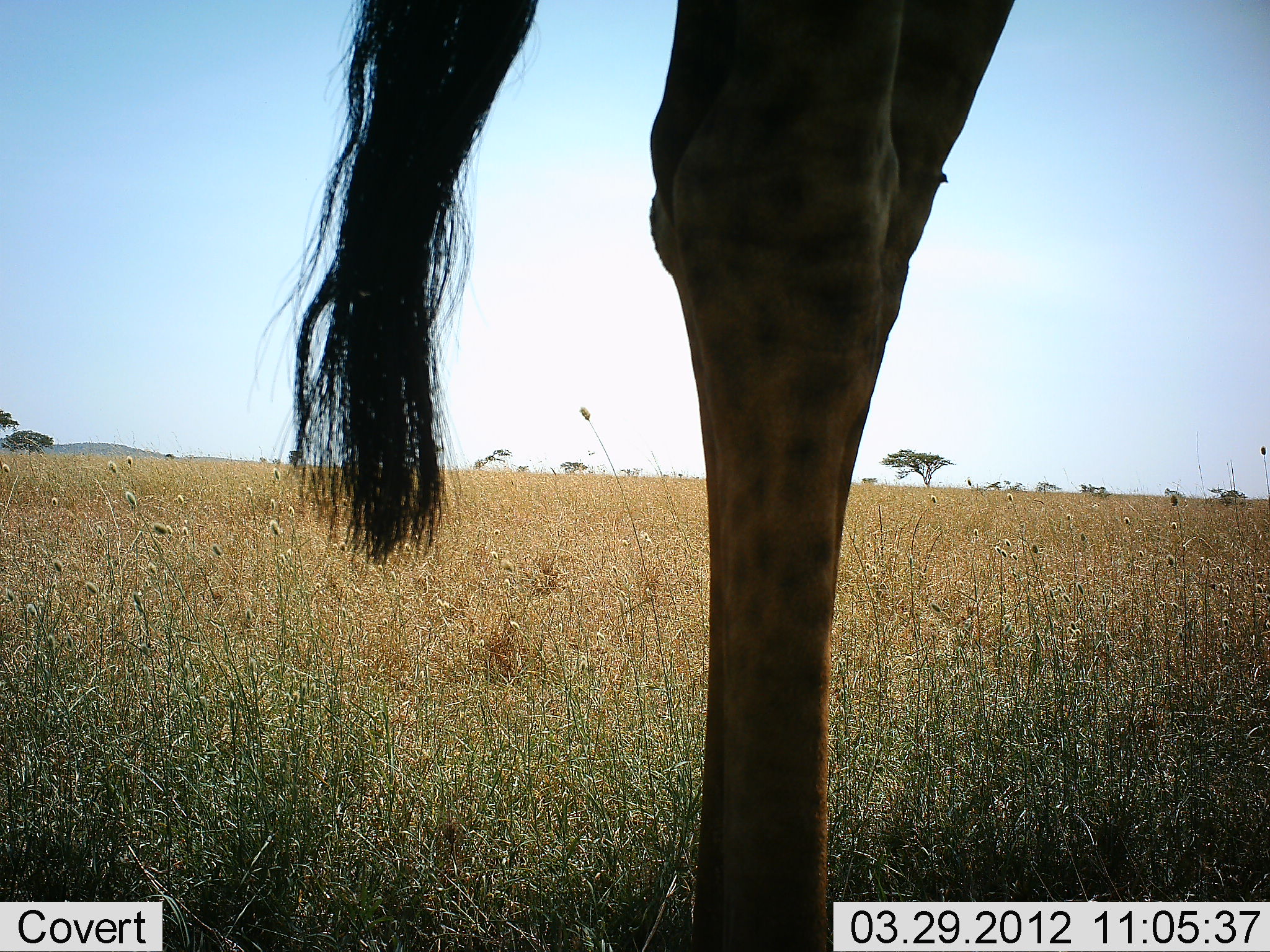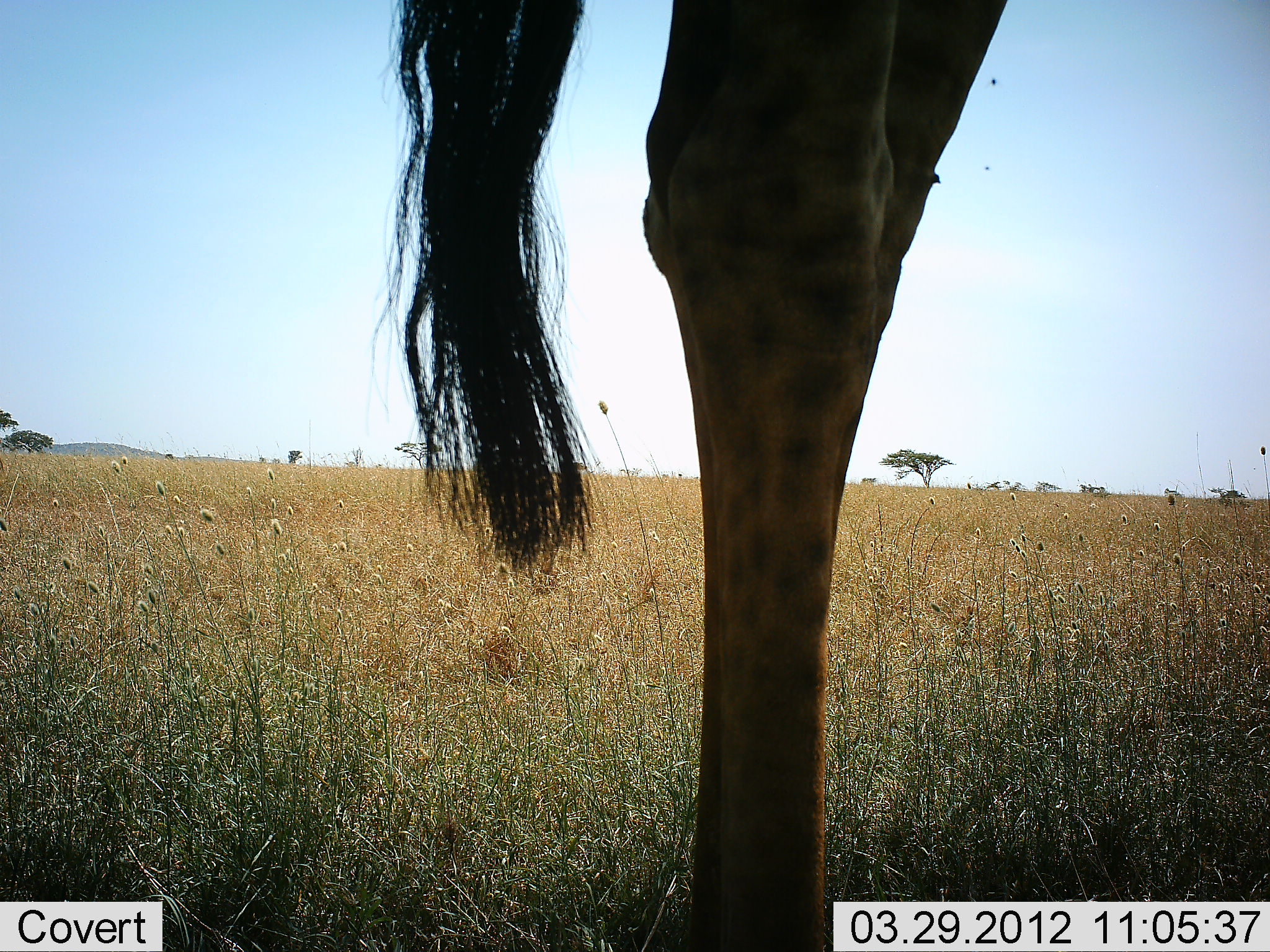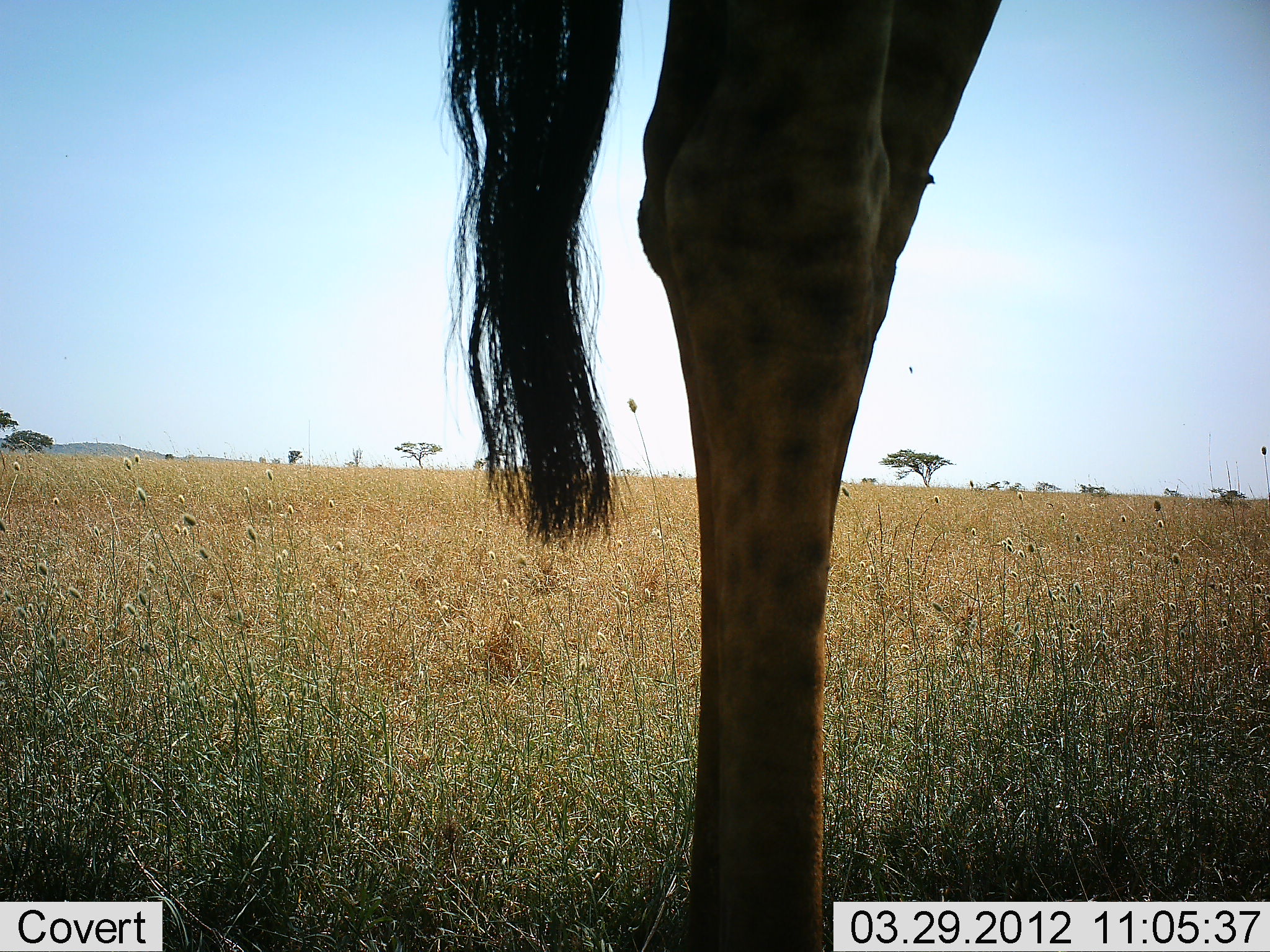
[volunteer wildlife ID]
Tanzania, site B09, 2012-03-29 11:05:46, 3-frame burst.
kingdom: Animalia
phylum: Chordata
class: Mammalia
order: Artiodactyla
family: Giraffidae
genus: Giraffa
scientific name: Giraffa camelopardalis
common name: giraffe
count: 1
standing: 100%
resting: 3%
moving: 0%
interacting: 0%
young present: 0%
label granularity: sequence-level